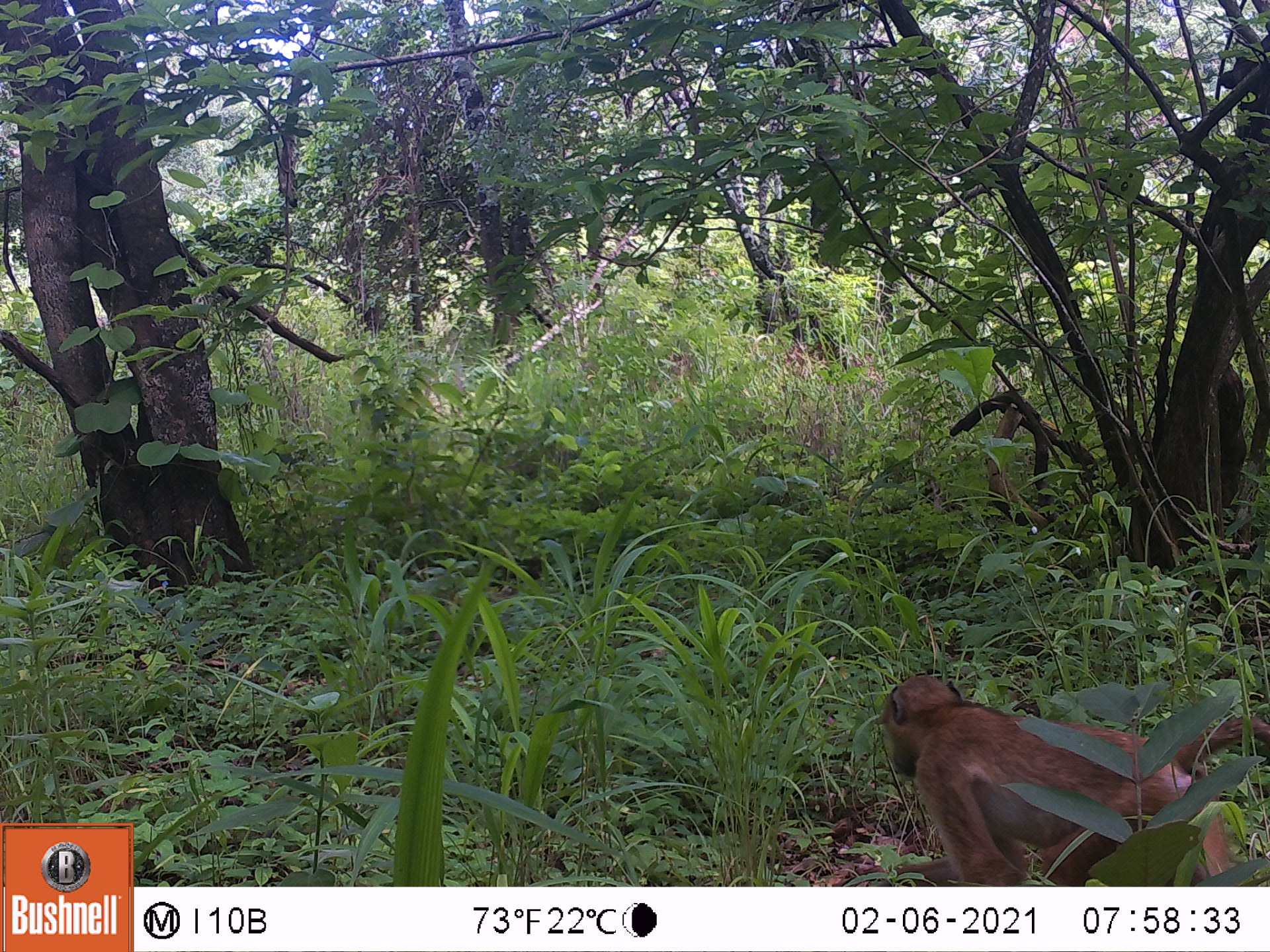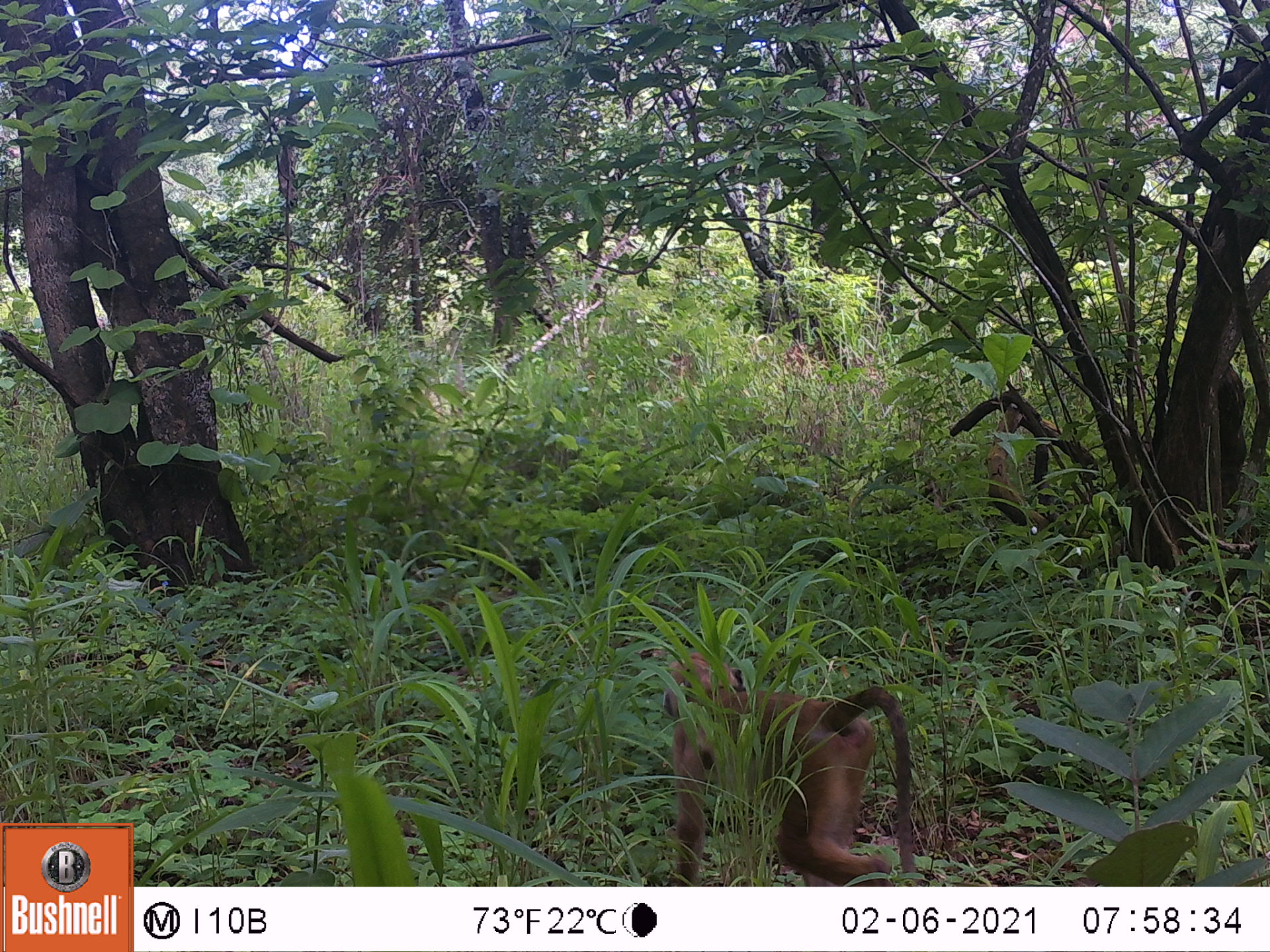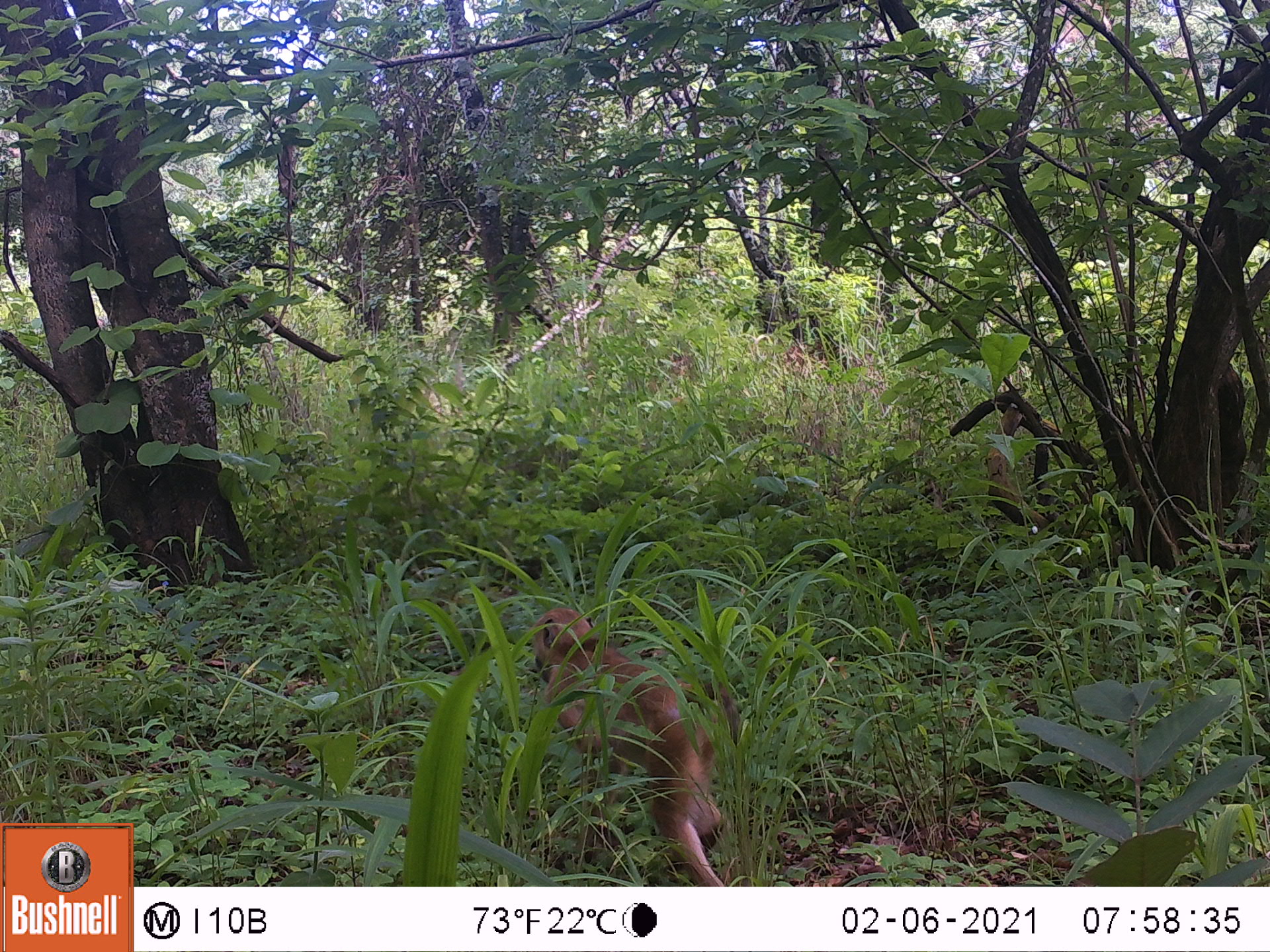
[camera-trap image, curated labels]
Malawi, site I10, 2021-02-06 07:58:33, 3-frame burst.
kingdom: Animalia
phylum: Chordata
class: Mammalia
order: Primates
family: Cercopithecidae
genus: Papio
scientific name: Papio cynocephalus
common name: yellow baboon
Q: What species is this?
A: Yellow baboon (Papio cynocephalus).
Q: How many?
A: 1.